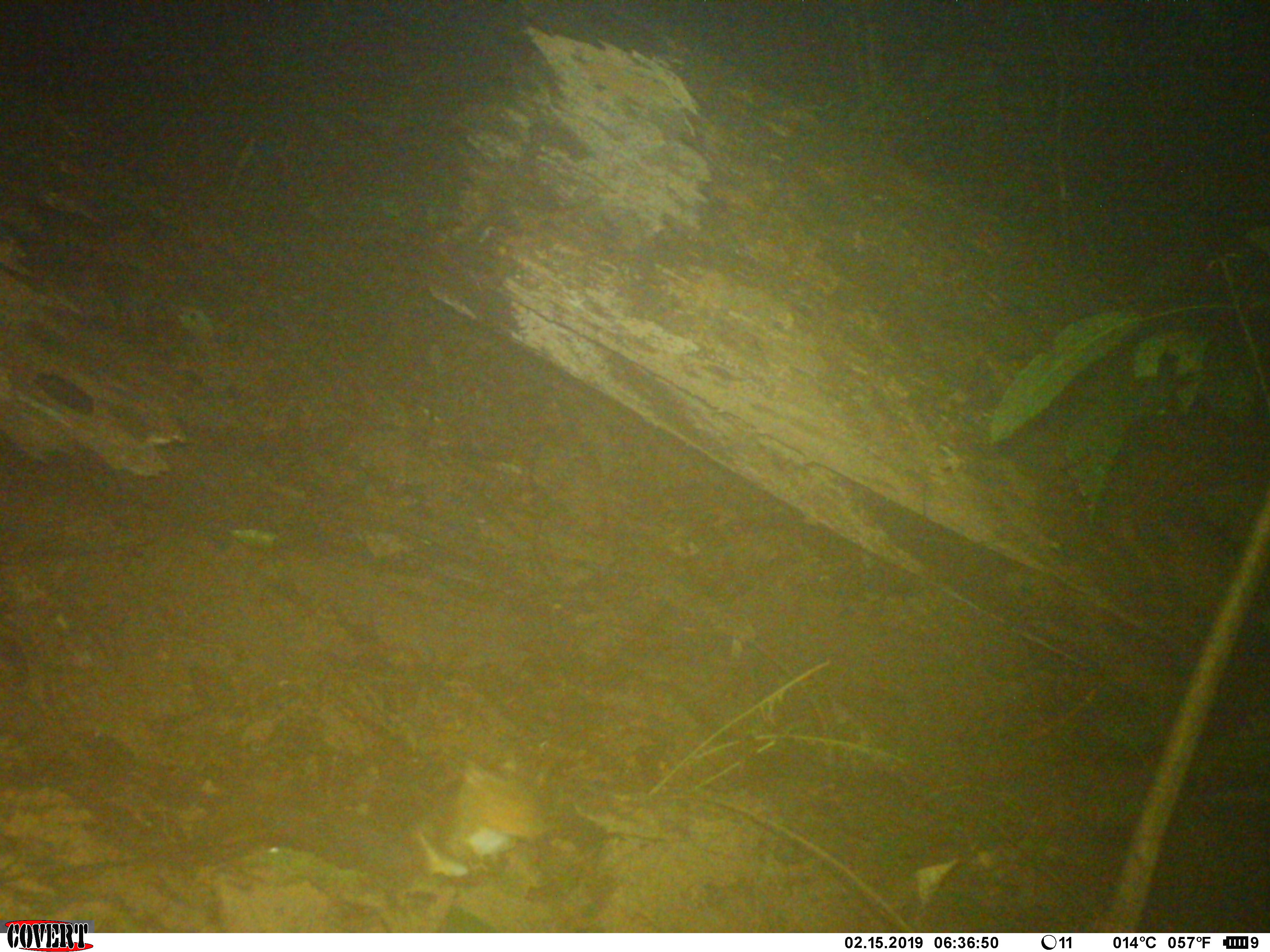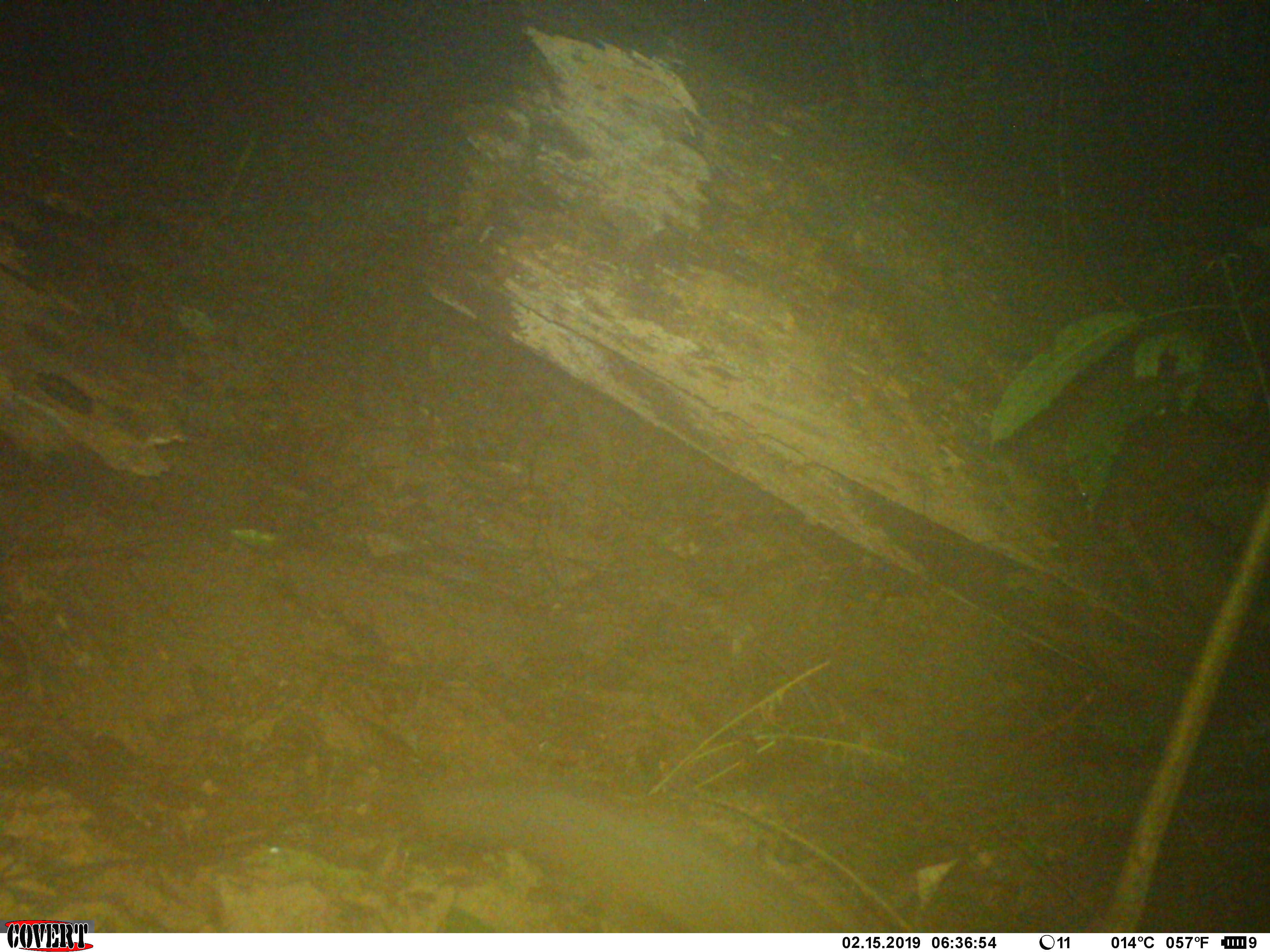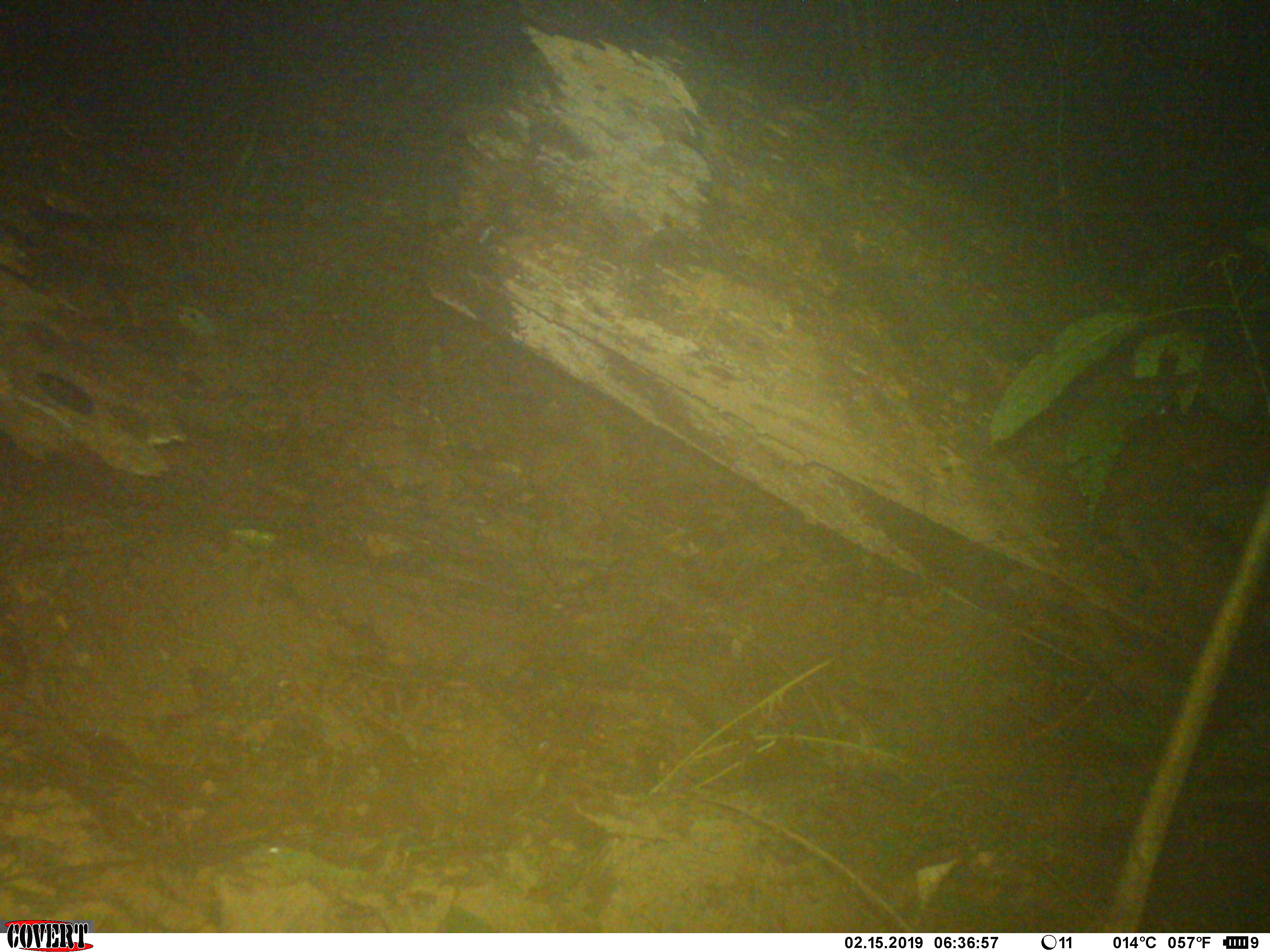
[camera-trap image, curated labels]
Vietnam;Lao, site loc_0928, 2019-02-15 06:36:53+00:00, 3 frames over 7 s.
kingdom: Animalia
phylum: Chordata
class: Mammalia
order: Rodentia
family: Sciuridae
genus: Dremomys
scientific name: Dremomys rufigenis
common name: red-cheeked squirrel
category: red cheeked squirrel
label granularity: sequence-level